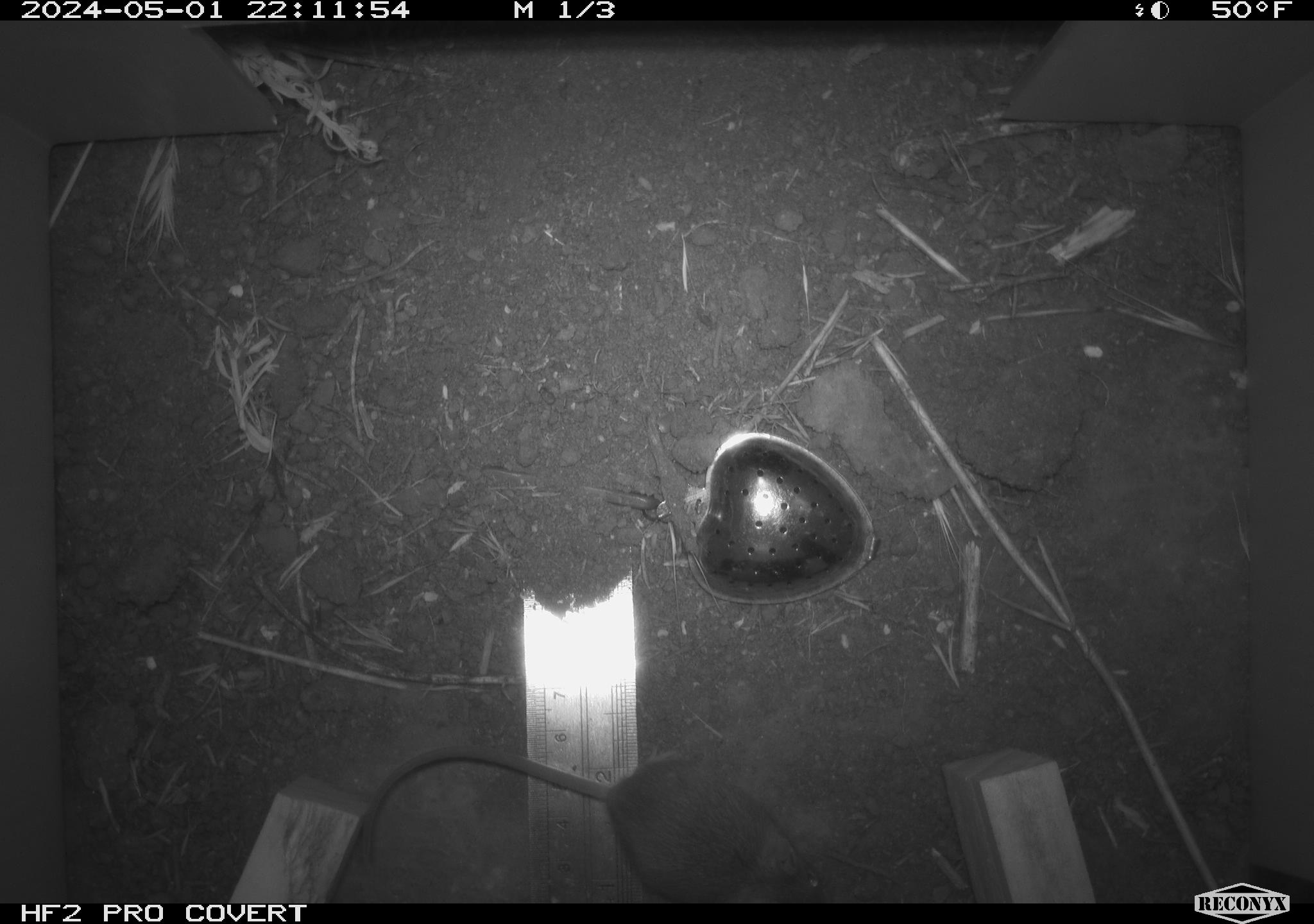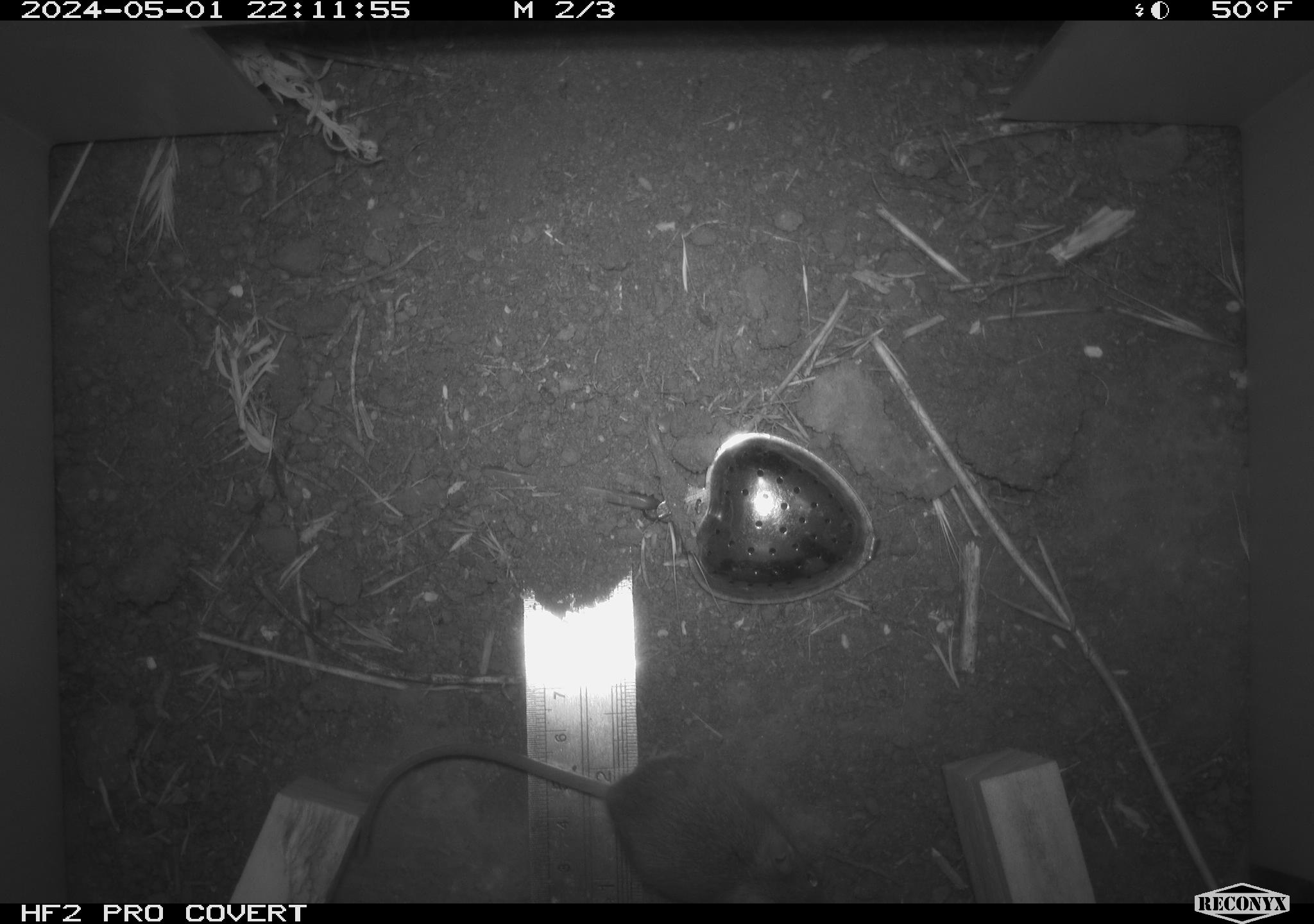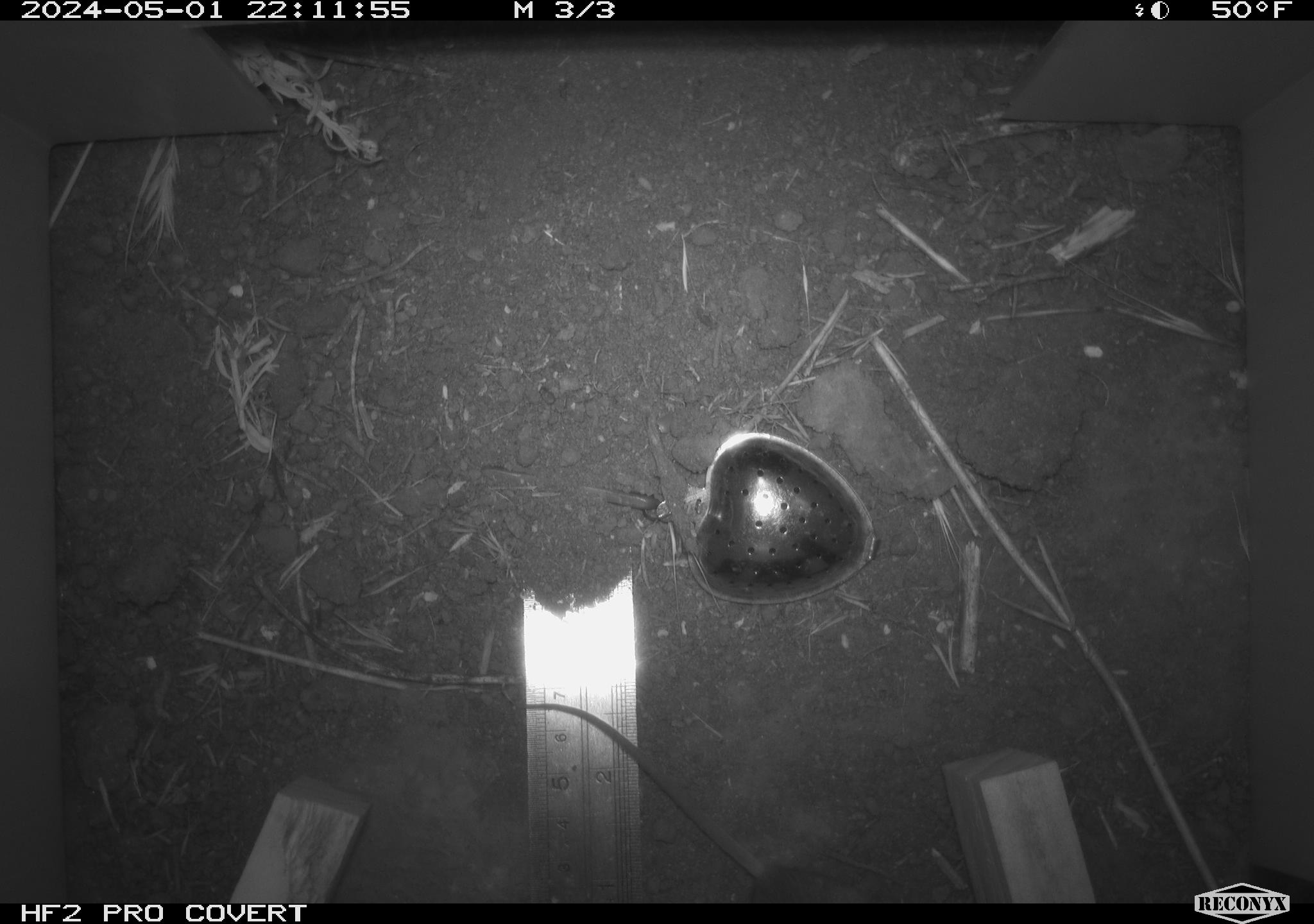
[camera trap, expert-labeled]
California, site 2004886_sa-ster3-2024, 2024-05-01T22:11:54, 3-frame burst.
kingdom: Animalia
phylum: Chordata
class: Mammalia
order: Rodentia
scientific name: Rodentia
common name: mouse species